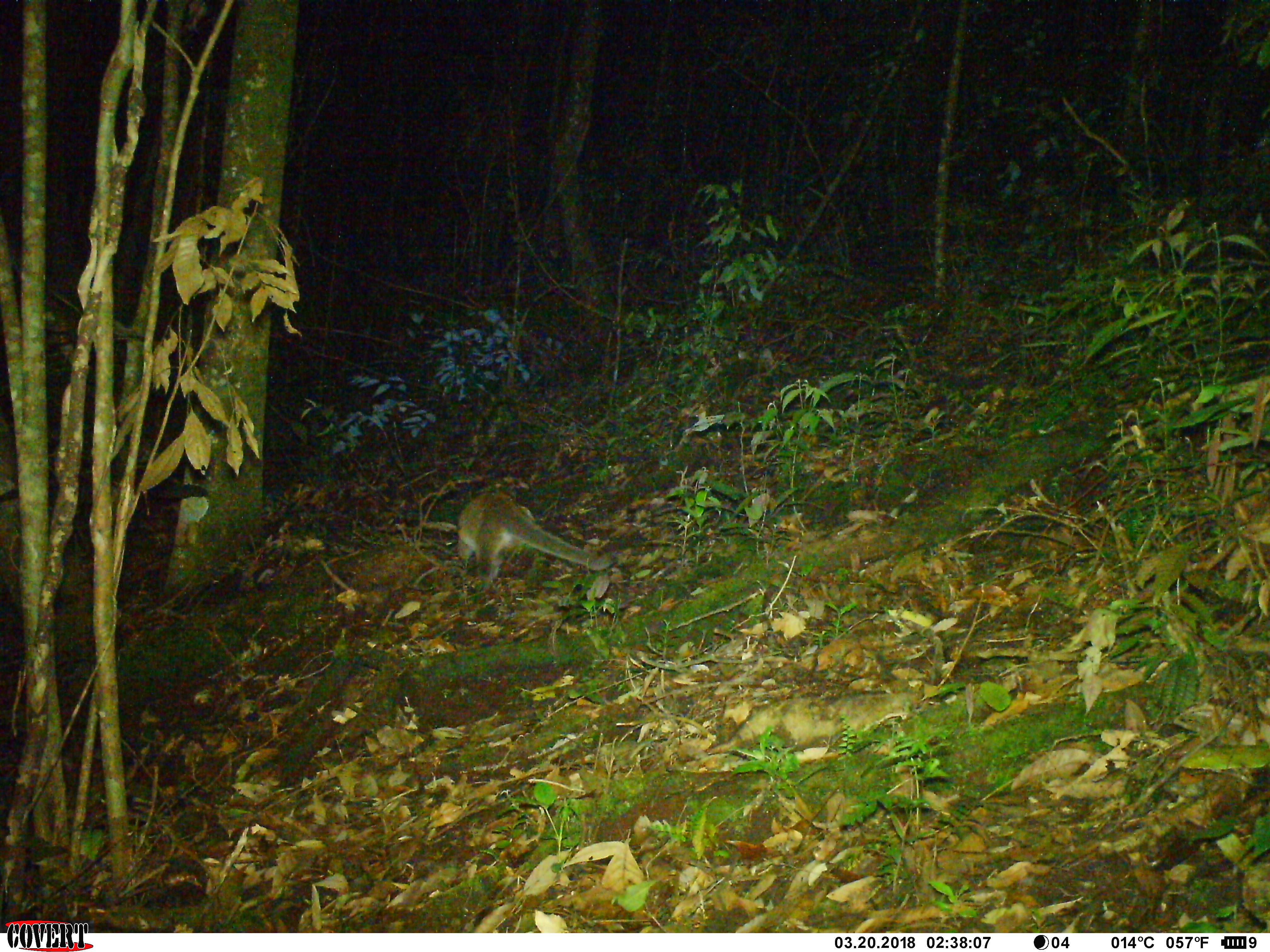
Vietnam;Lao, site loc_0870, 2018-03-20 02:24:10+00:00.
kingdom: Animalia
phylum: Chordata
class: Mammalia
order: Carnivora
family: Viverridae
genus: Paguma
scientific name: Paguma larvata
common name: masked palm civet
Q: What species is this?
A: Masked palm civet (Paguma larvata).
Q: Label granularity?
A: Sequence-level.